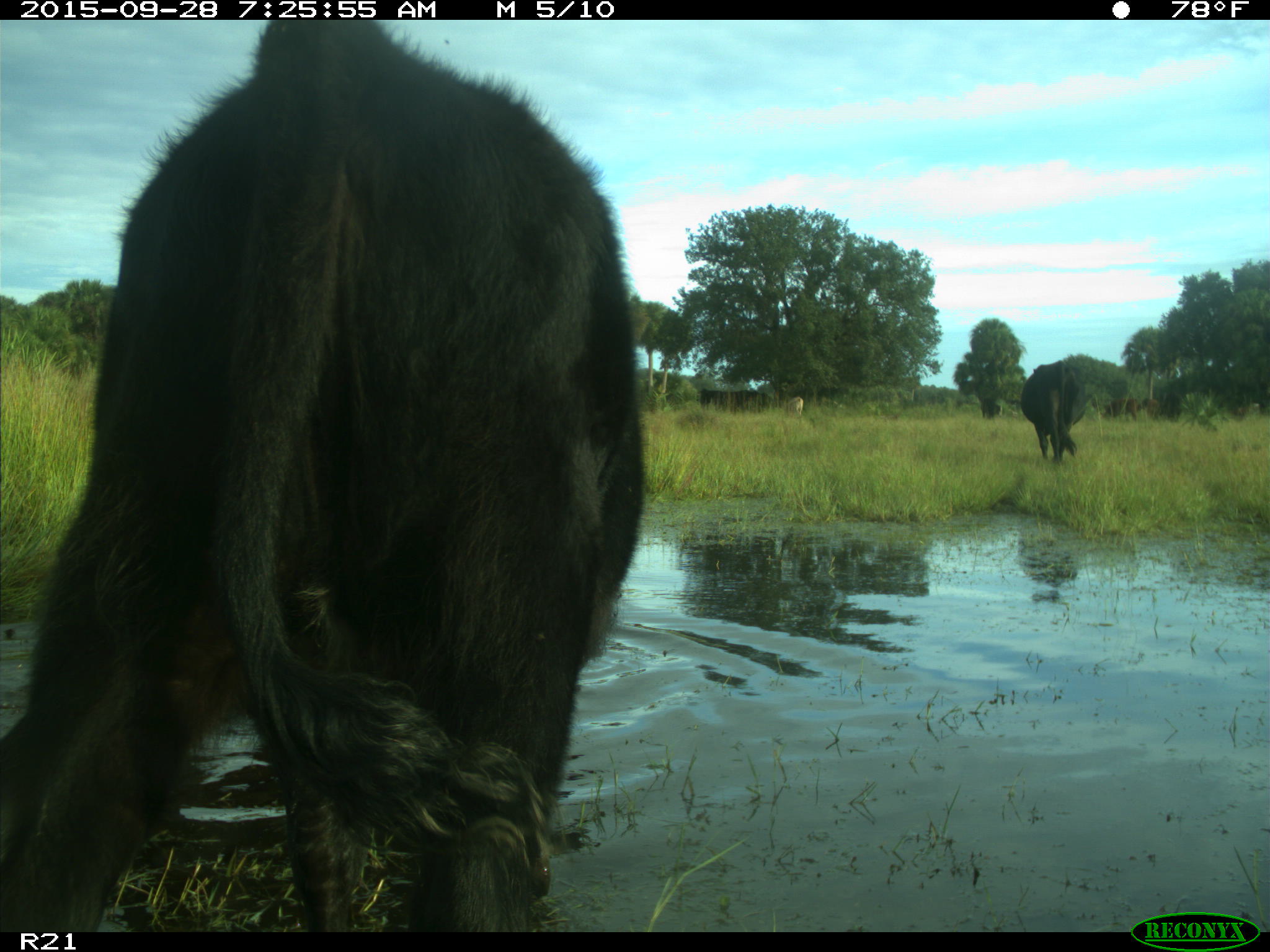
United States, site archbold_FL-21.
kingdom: Animalia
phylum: Chordata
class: Mammalia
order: Artiodactyla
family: Bovidae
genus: Bos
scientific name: Bos taurus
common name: domestic cow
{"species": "Bos taurus (domestic cow)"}